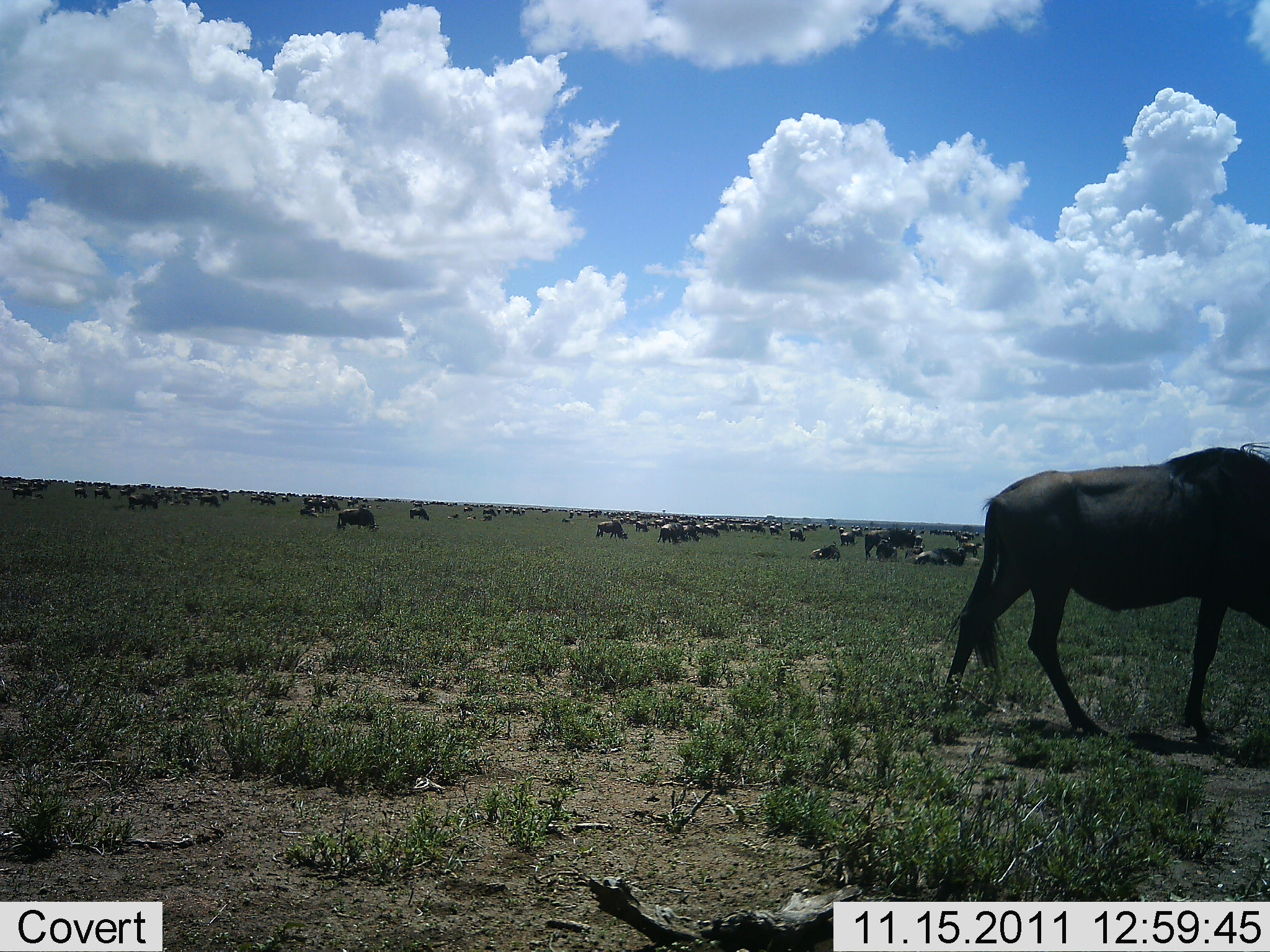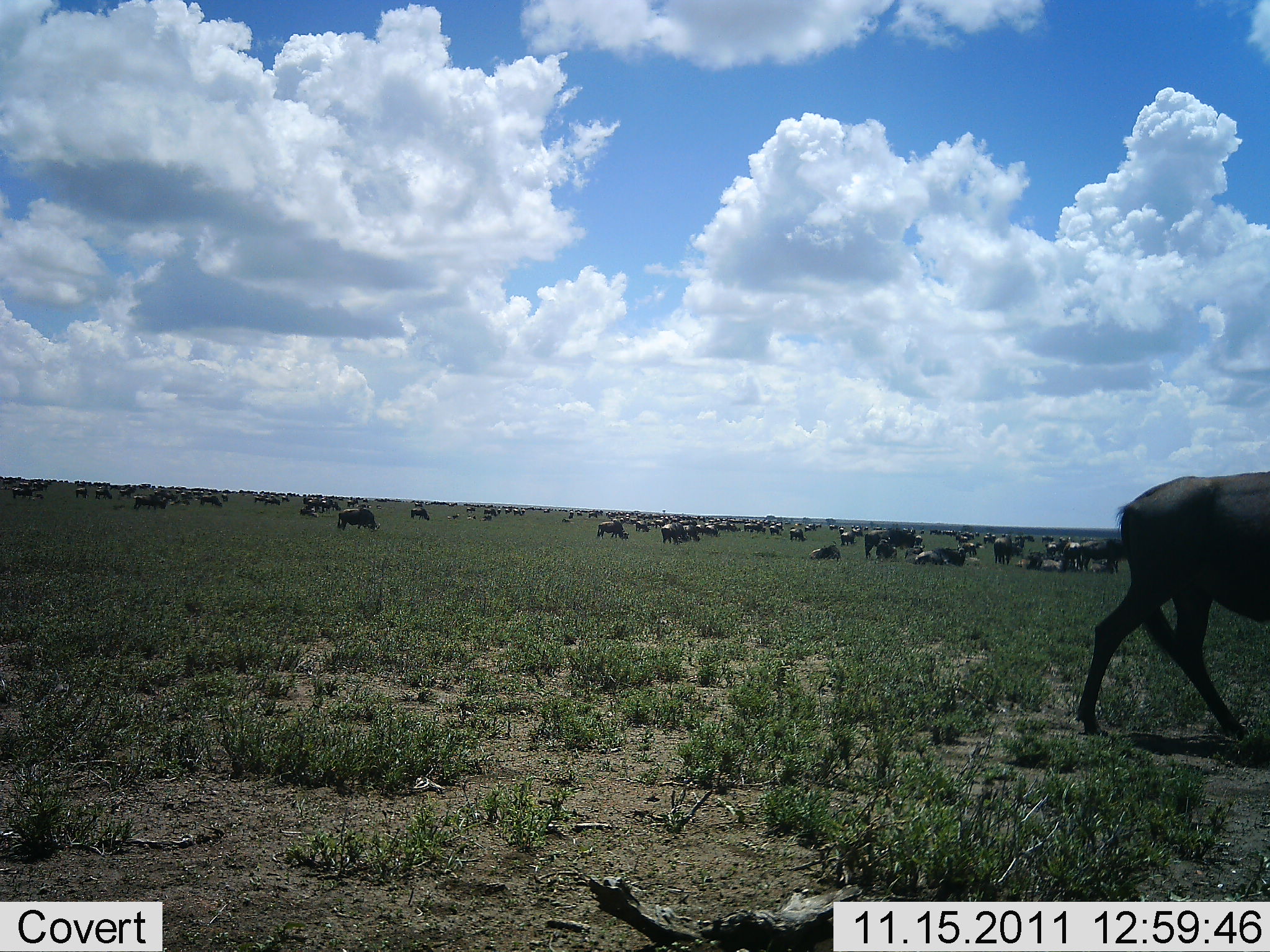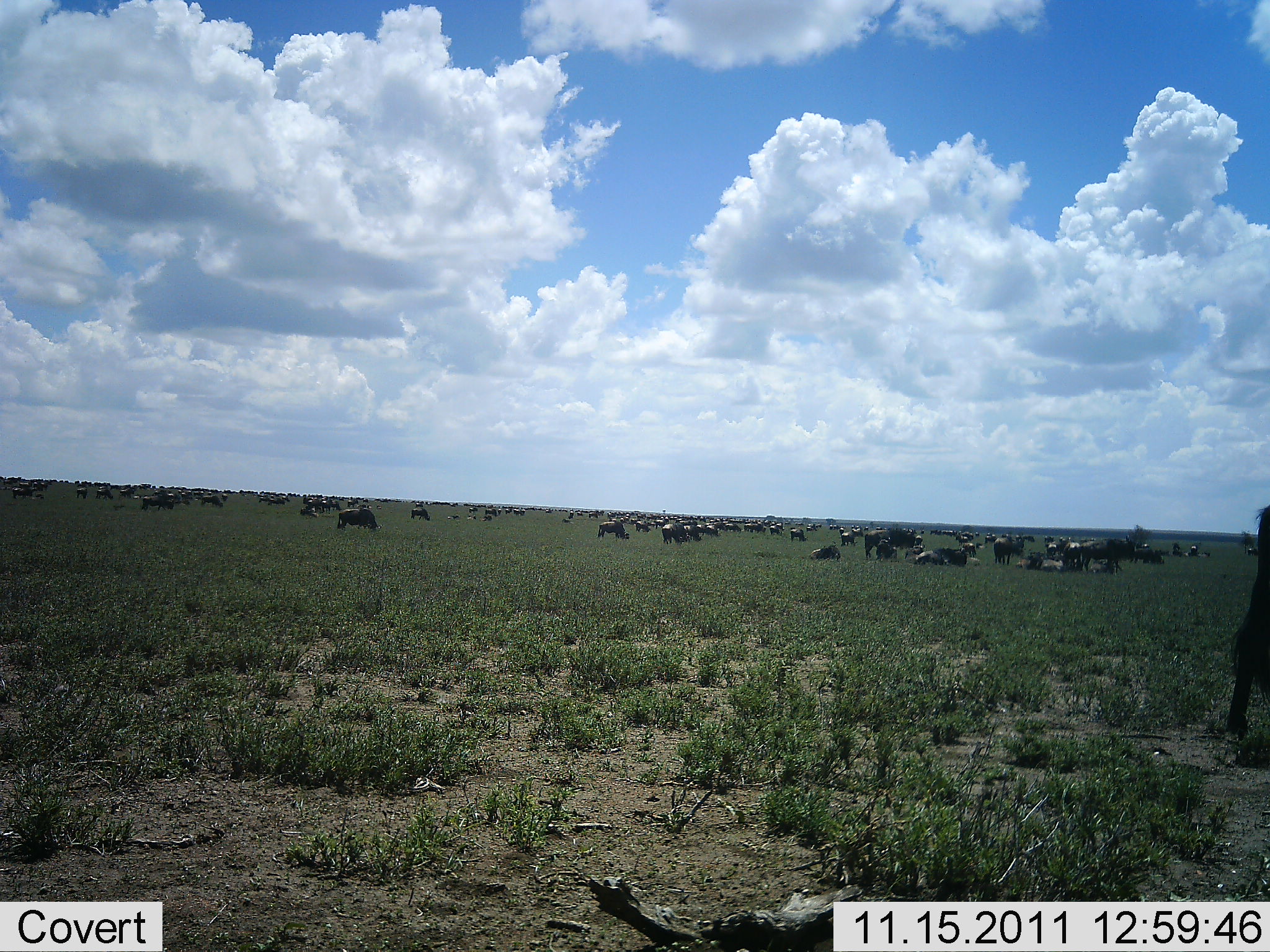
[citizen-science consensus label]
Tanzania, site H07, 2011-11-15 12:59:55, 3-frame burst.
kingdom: Animalia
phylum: Chordata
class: Mammalia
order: Artiodactyla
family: Bovidae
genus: Connochaetes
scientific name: Connochaetes taurinus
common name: blue wildebeest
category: wildebeest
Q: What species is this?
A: Wildebeest (blue wildebeest) (Connochaetes taurinus).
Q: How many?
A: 51+.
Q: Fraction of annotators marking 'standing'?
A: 48%.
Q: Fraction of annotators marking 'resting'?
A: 52%.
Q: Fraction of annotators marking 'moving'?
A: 57%.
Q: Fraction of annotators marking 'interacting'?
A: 14%.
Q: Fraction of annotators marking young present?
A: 0%.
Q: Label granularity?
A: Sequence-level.